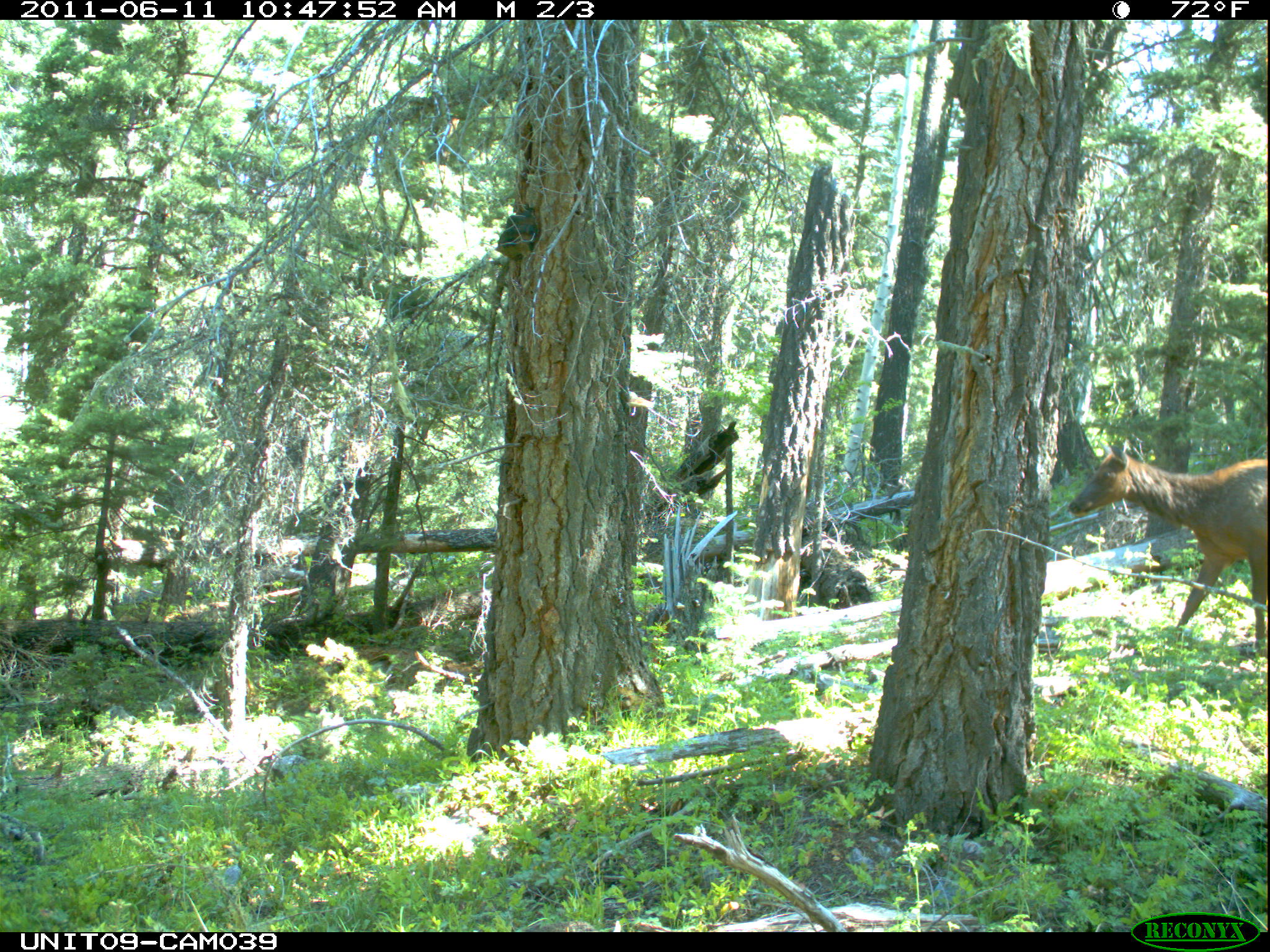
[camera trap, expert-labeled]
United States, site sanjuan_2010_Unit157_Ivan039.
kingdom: Animalia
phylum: Chordata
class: Mammalia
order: Artiodactyla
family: Cervidae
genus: Cervus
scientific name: Cervus elaphus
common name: red deer